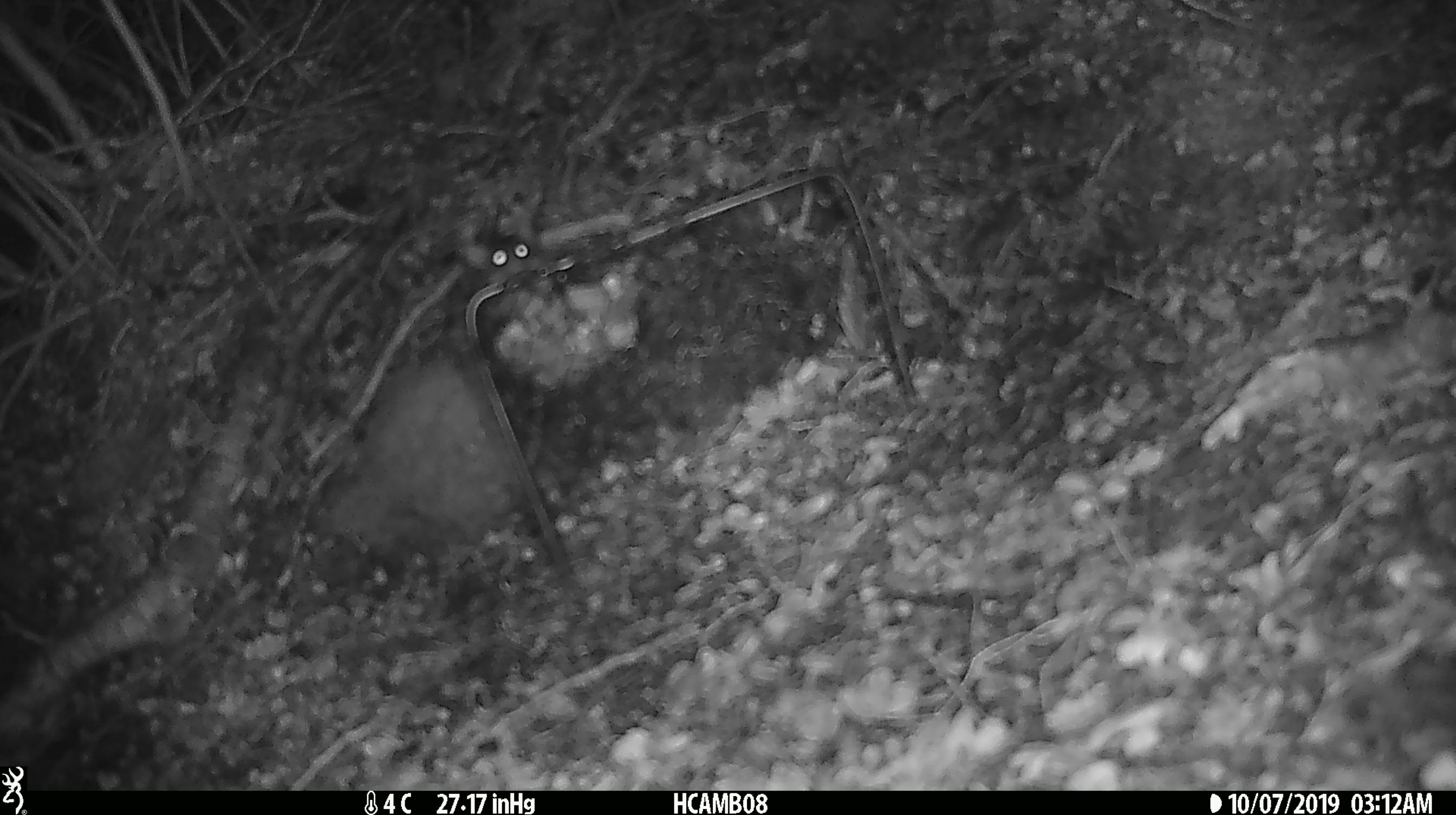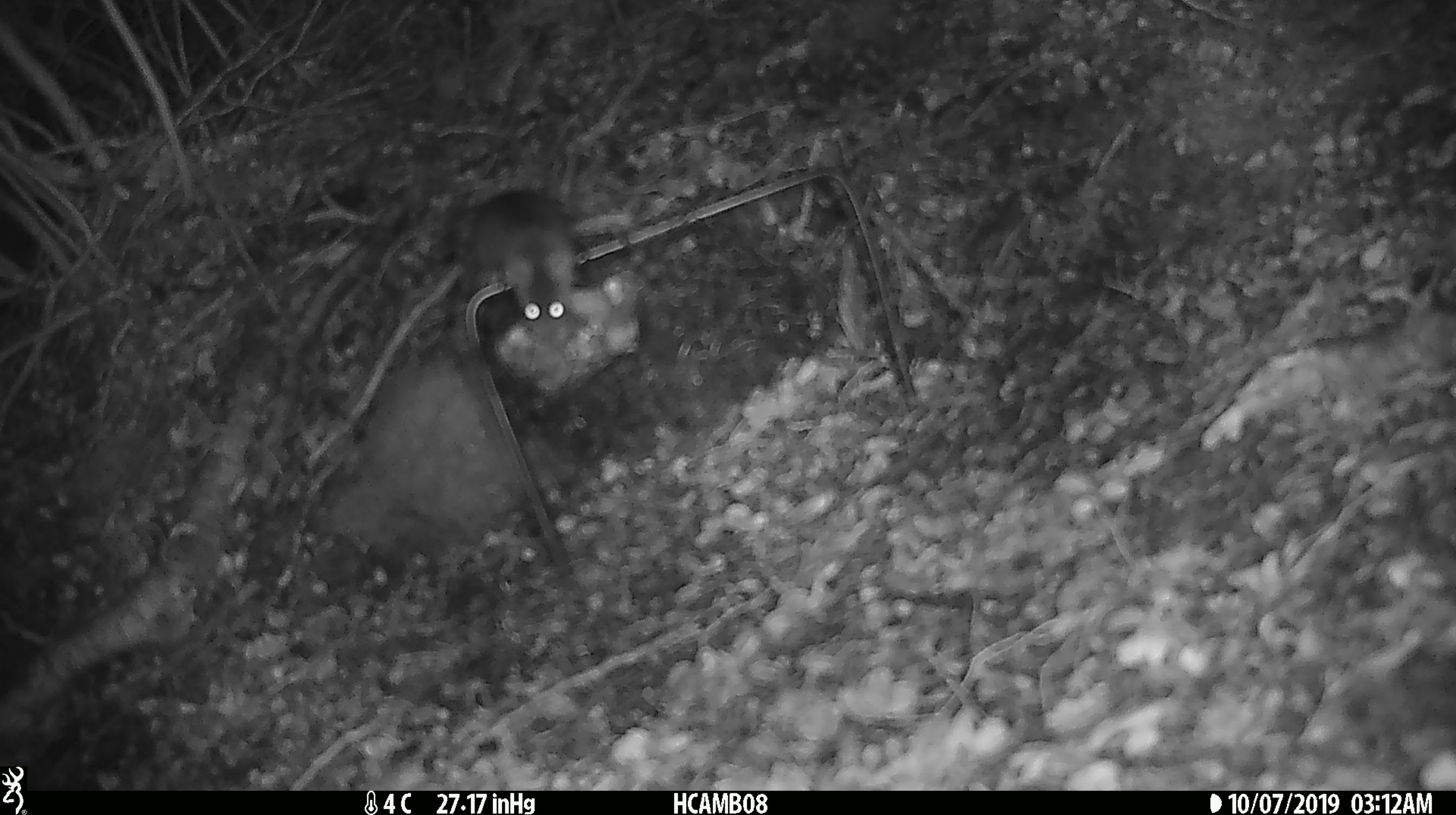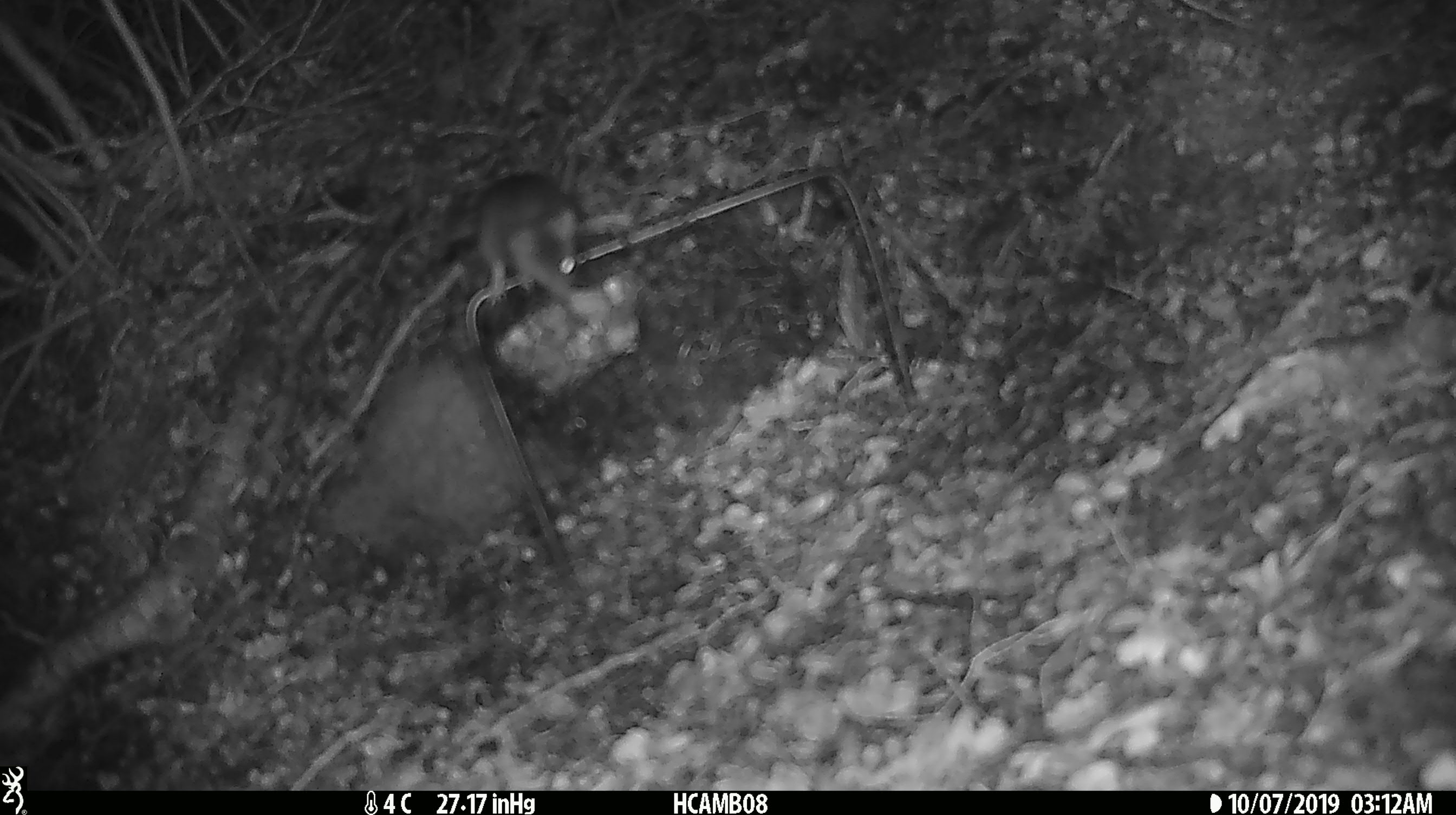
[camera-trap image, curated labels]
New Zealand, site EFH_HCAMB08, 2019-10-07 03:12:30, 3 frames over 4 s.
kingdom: Animalia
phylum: Chordata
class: Mammalia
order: Rodentia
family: Muridae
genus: Mus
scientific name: Mus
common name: mouse